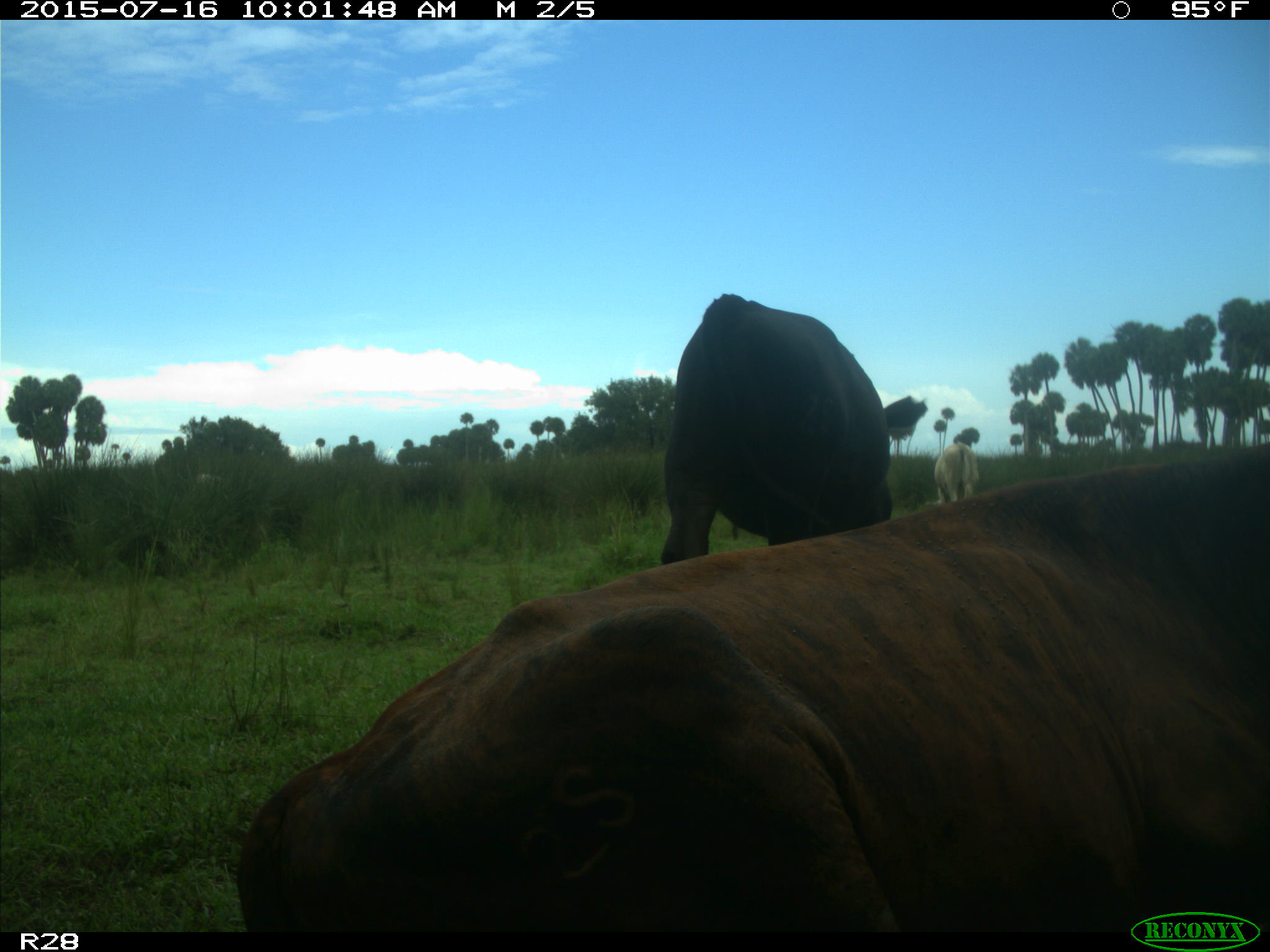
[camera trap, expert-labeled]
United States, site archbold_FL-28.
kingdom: Animalia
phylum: Chordata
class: Mammalia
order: Artiodactyla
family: Bovidae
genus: Bos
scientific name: Bos taurus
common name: domestic cow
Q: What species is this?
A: Bos taurus (domestic cow).